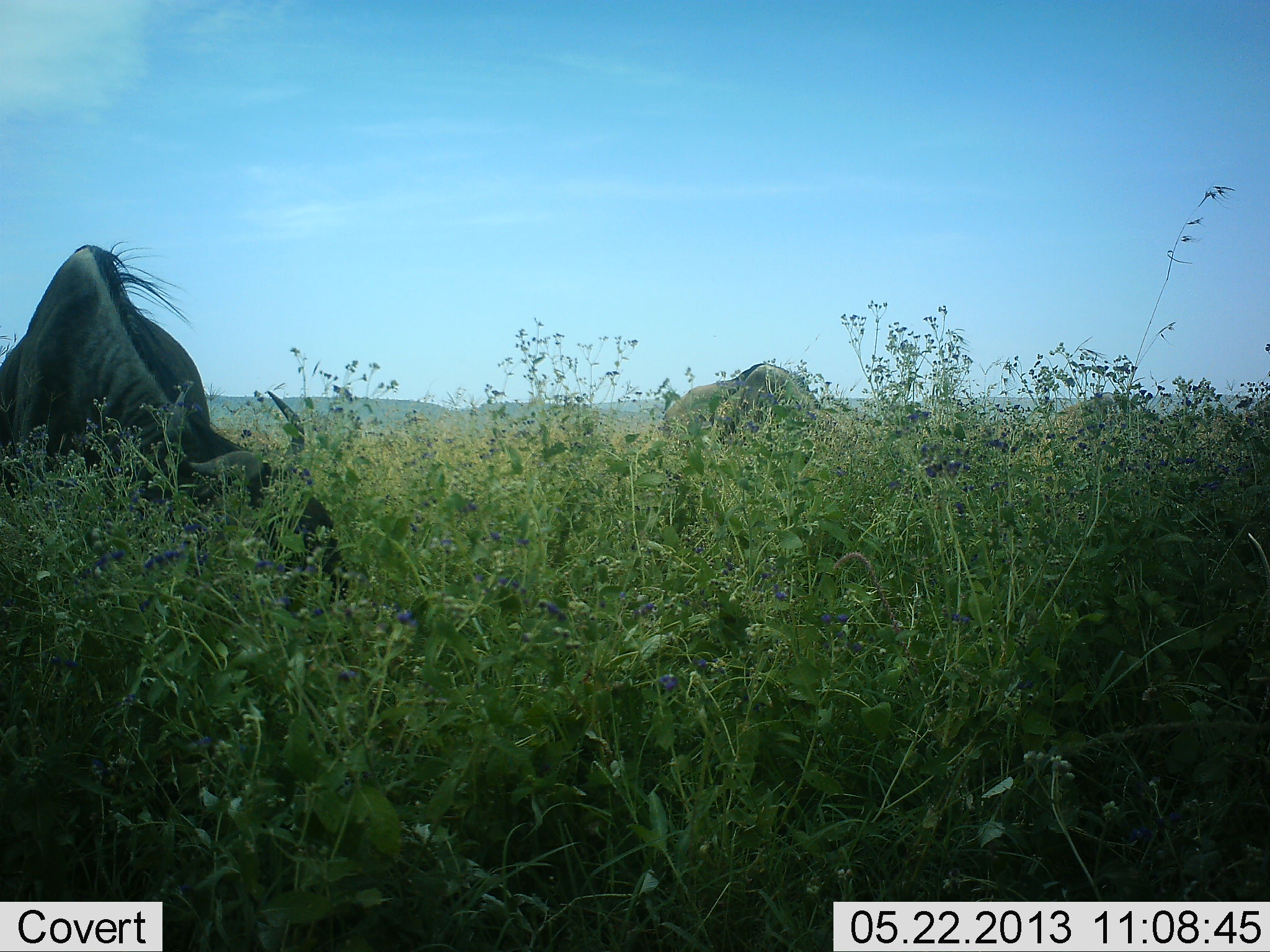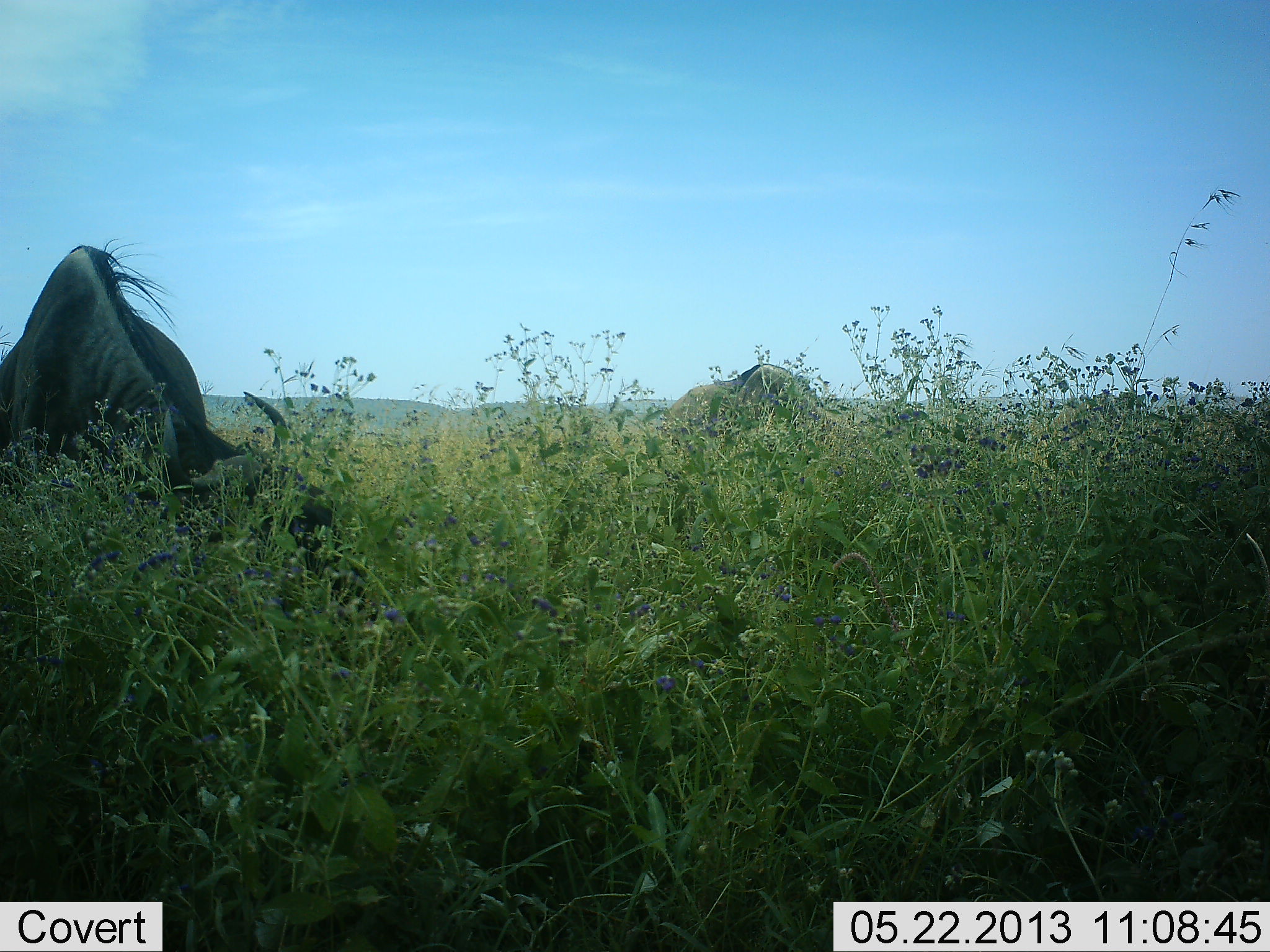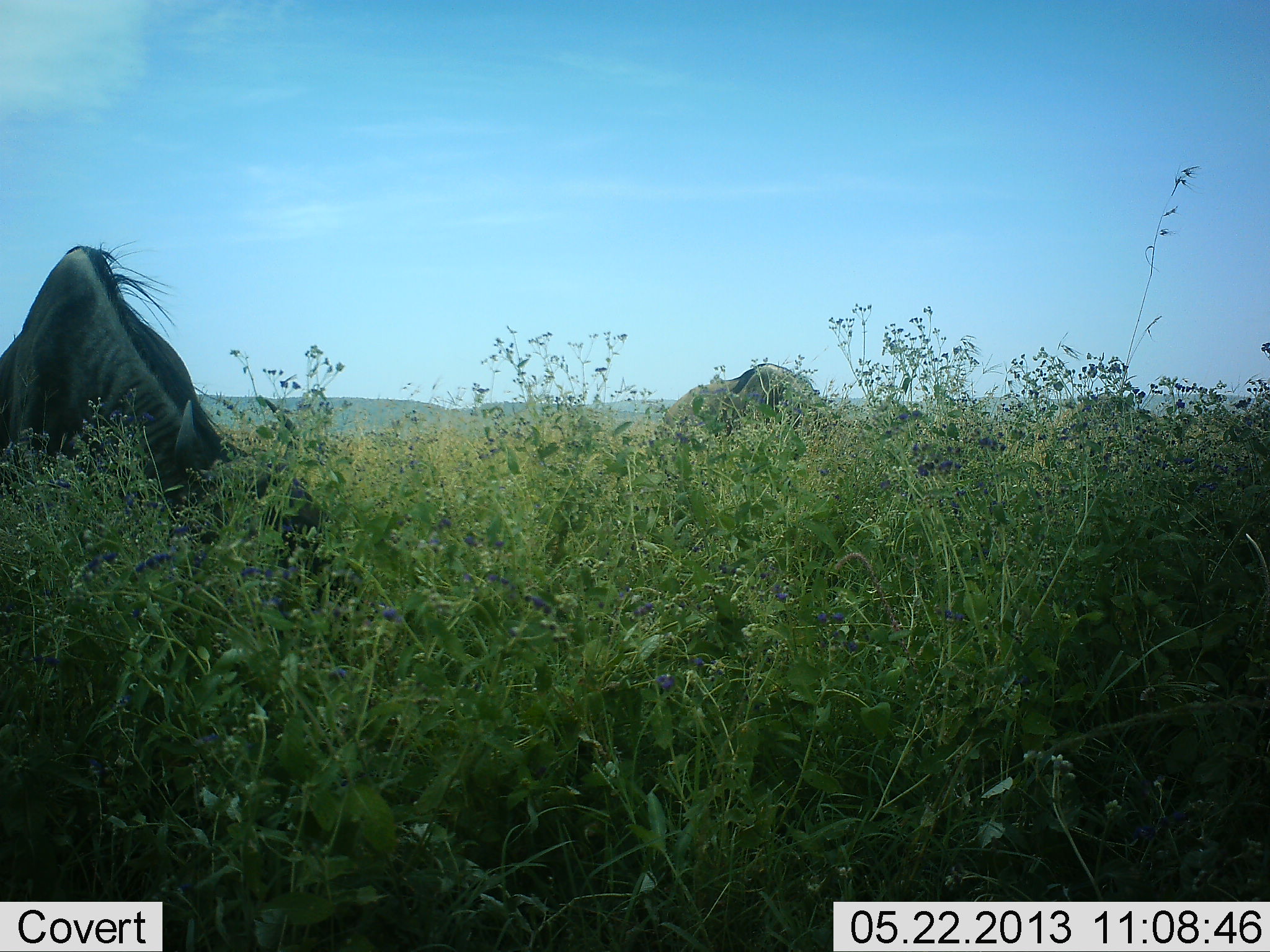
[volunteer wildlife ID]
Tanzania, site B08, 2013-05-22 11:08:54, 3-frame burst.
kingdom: Animalia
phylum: Chordata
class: Mammalia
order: Artiodactyla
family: Bovidae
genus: Connochaetes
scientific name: Connochaetes taurinus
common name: blue wildebeest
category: wildebeest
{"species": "wildebeest (blue wildebeest) (Connochaetes taurinus)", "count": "2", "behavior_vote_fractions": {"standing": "30%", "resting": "0%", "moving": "0%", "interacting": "0%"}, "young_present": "0%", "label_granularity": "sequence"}